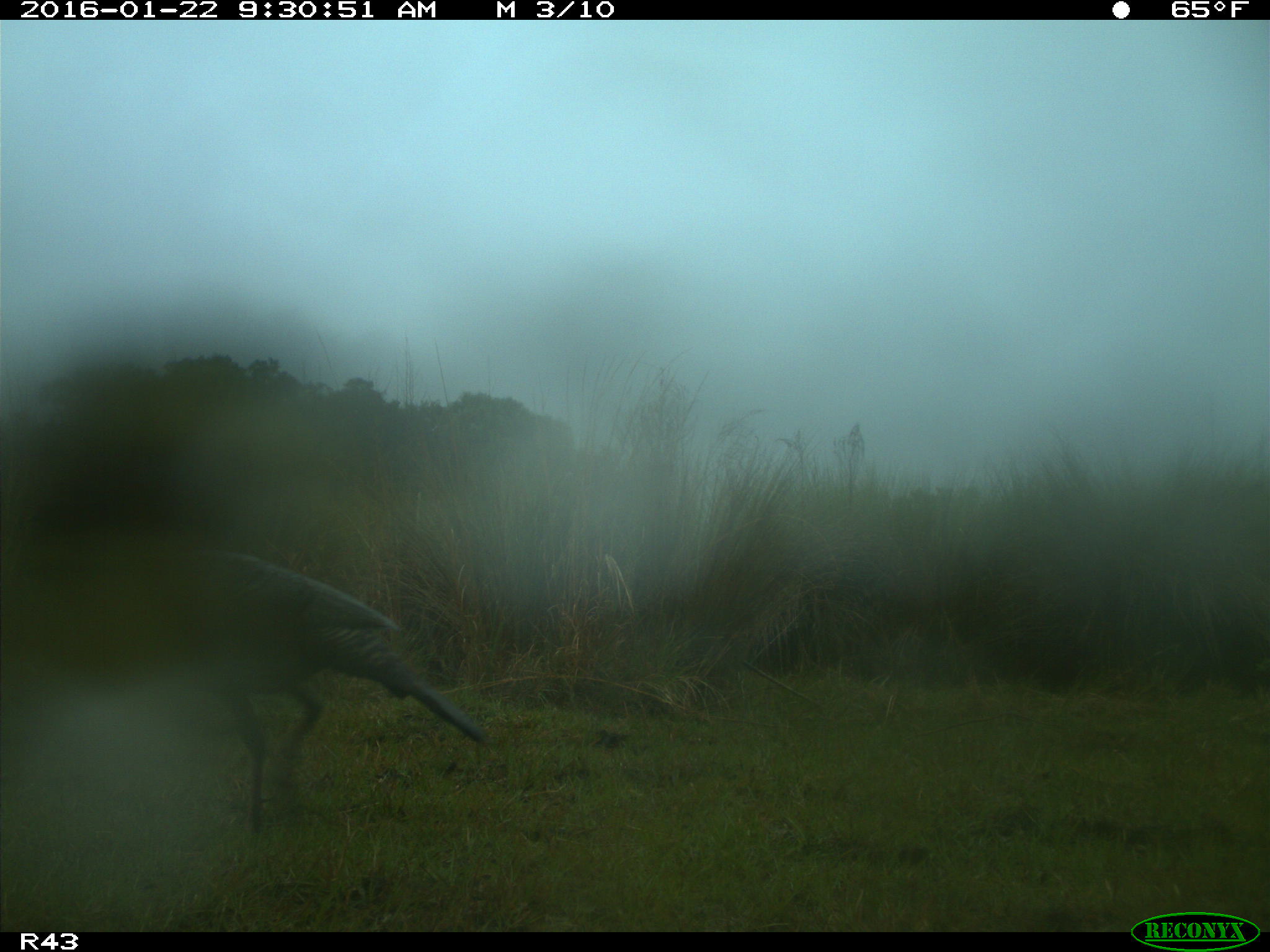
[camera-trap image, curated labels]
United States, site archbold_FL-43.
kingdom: Animalia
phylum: Chordata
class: Aves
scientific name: Aves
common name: birds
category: unidentified bird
Unidentified bird (birds) (Aves).